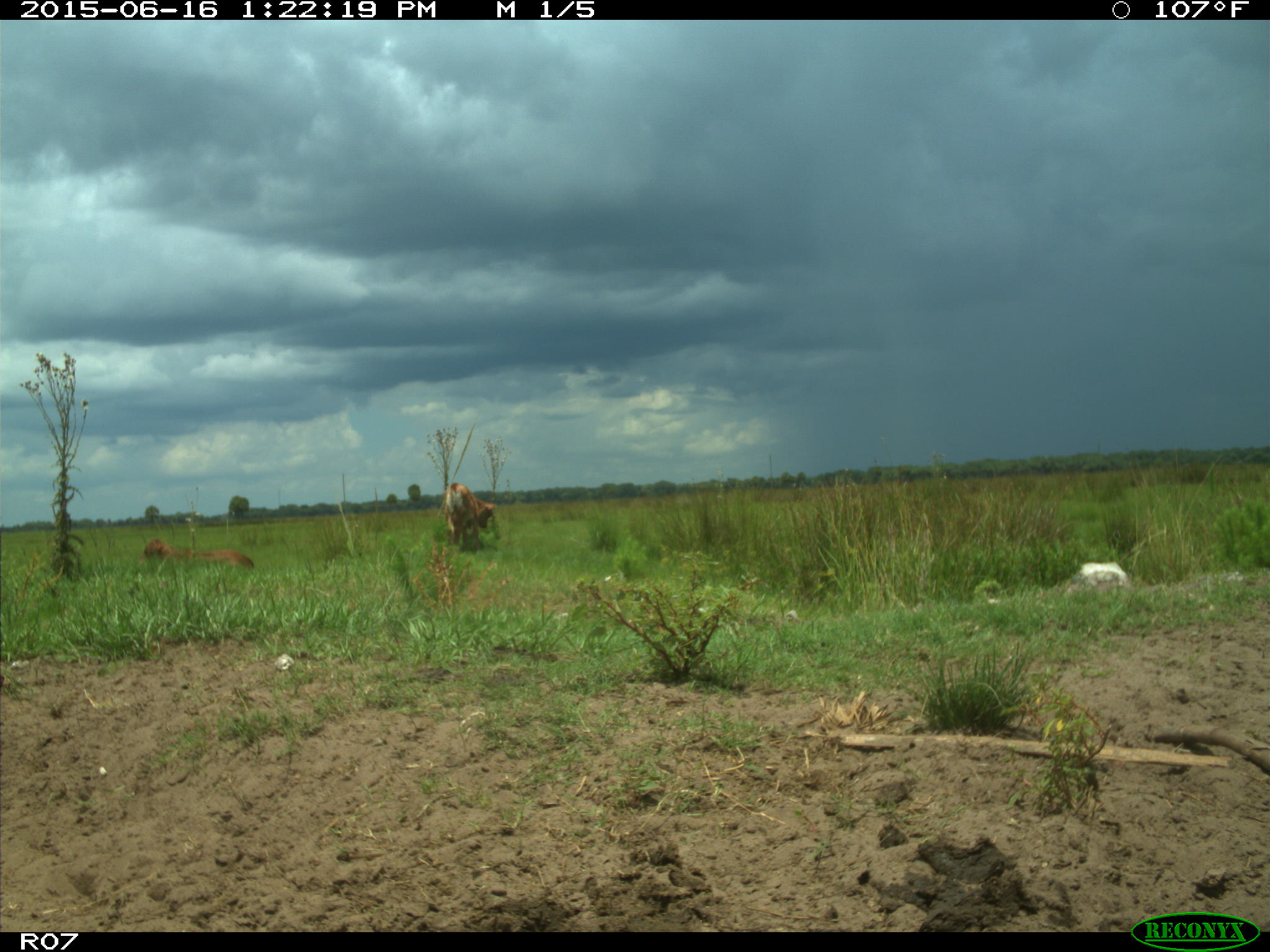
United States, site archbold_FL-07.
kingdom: Animalia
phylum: Chordata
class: Mammalia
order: Artiodactyla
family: Bovidae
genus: Bos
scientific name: Bos taurus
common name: domestic cow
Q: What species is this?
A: Bos taurus (domestic cow).